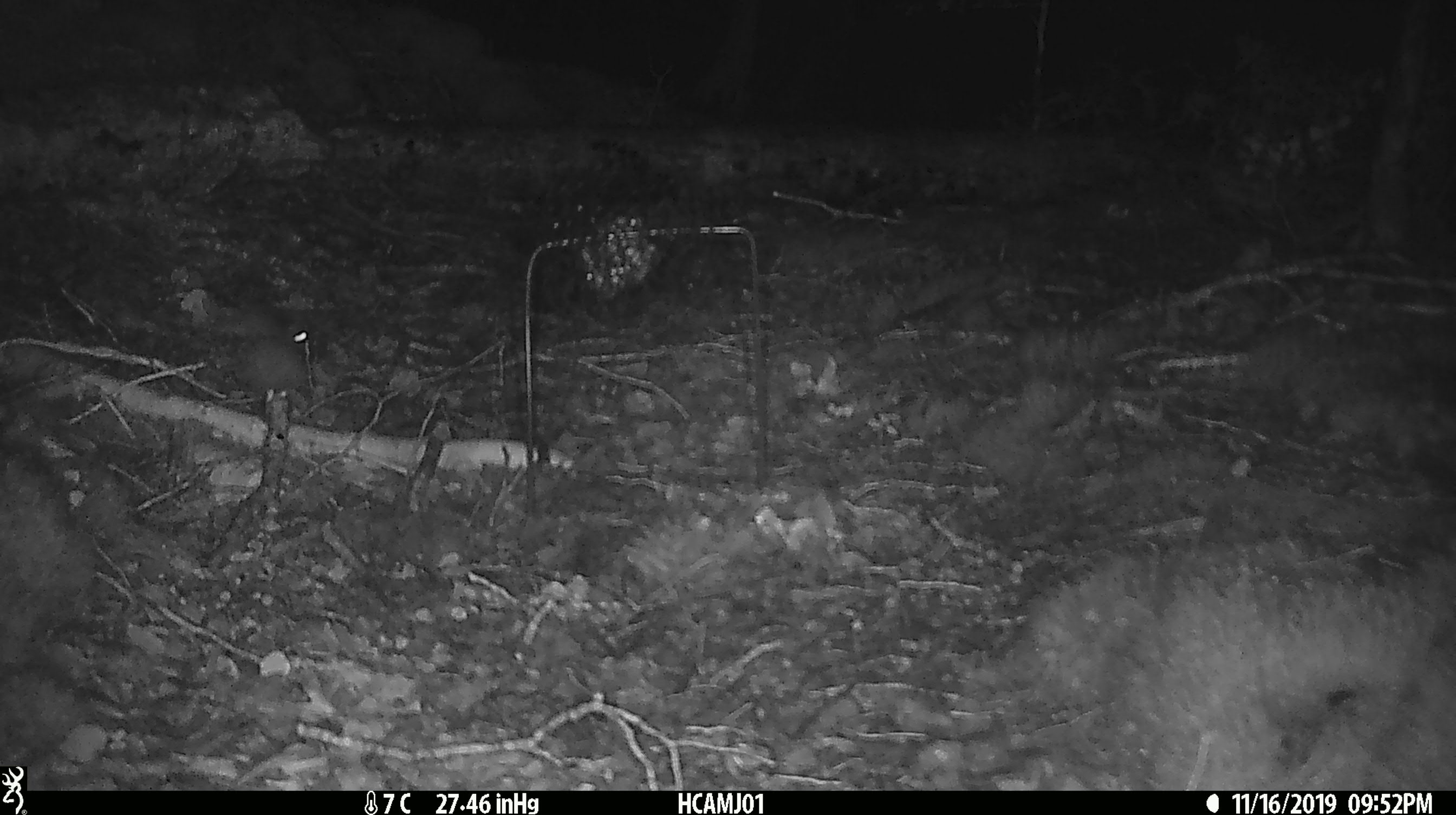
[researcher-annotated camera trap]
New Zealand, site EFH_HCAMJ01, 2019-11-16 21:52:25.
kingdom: Animalia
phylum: Chordata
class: Mammalia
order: Rodentia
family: Muridae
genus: Mus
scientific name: Mus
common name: mouse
Mouse (Mus).